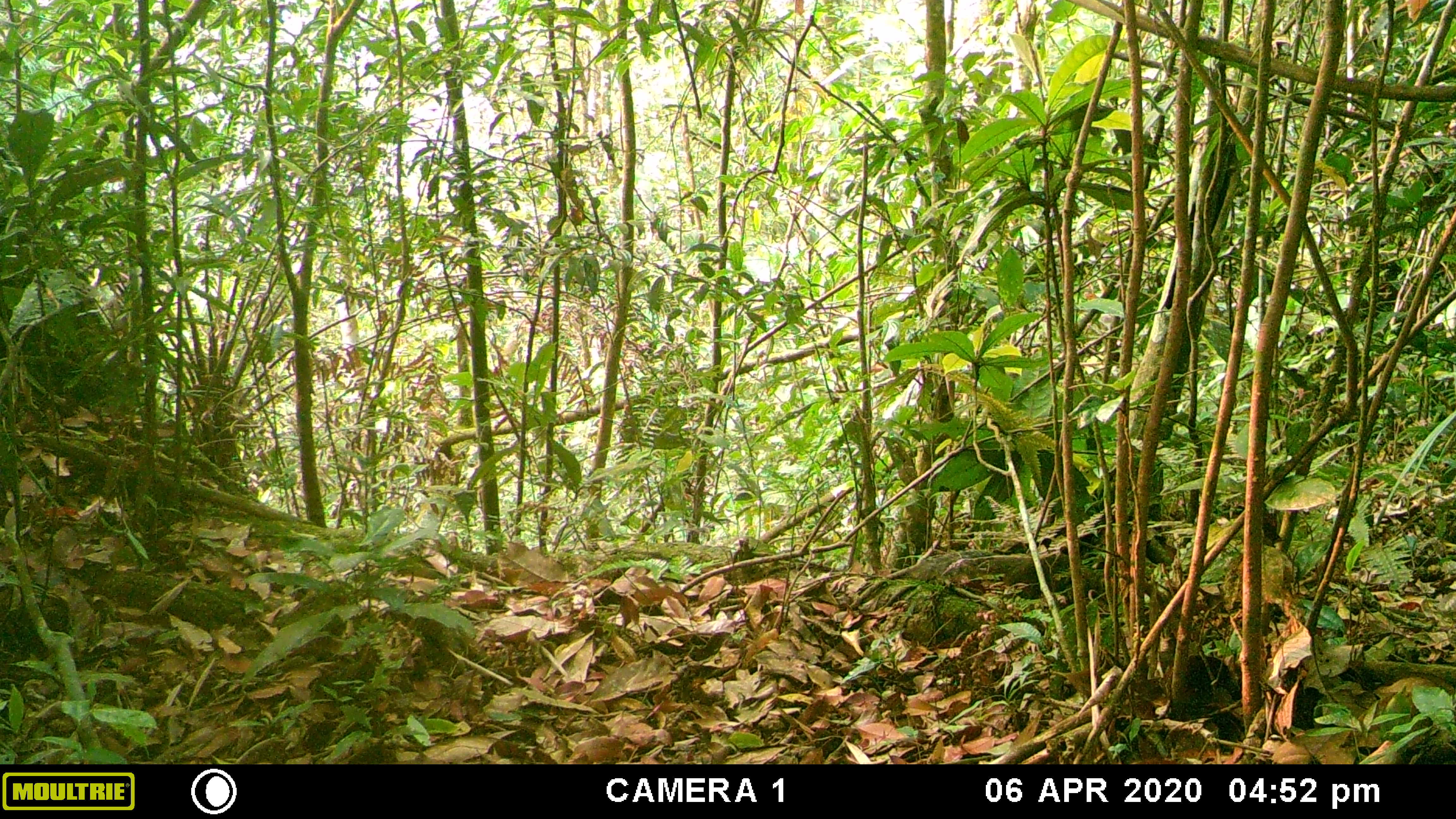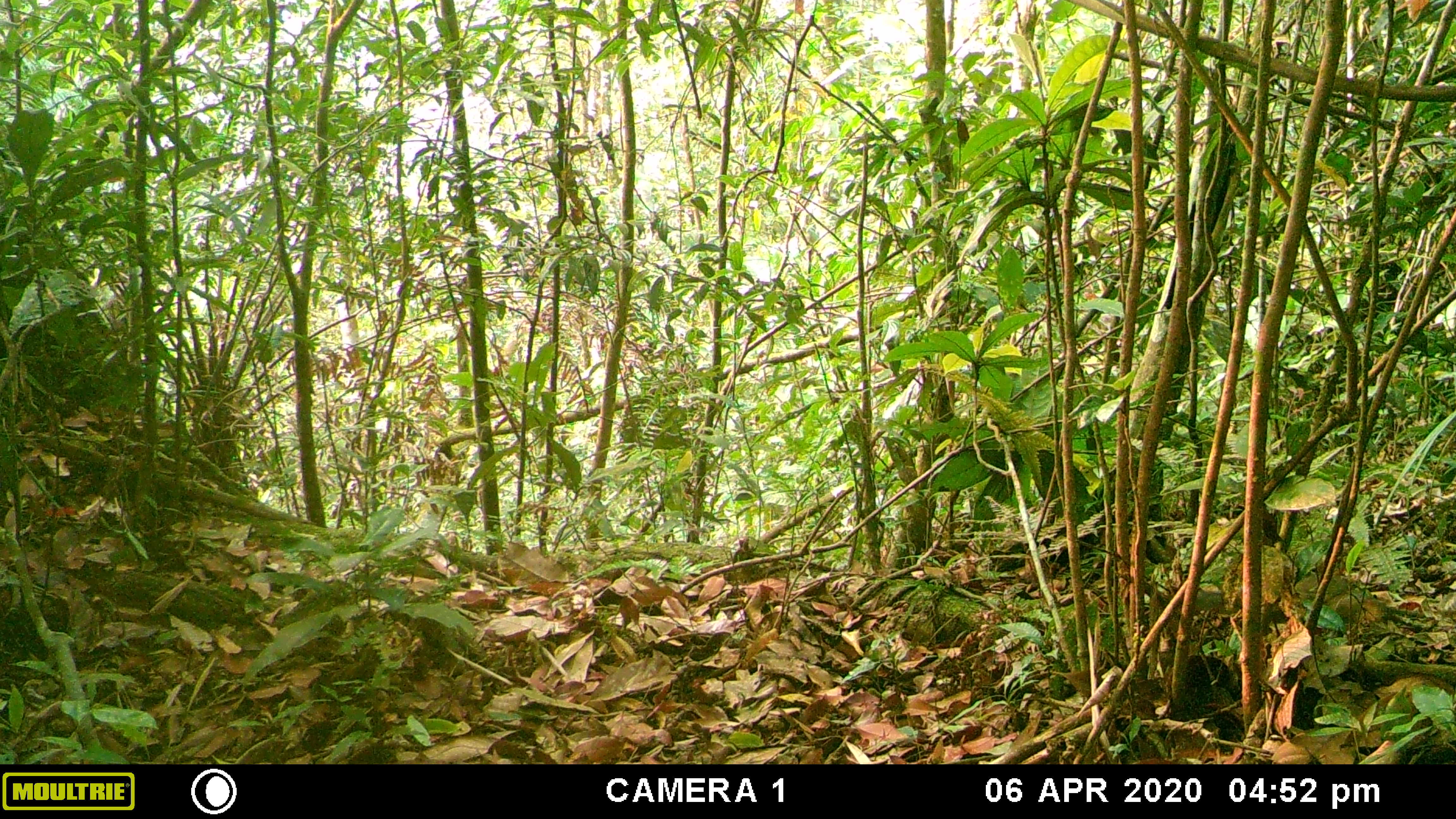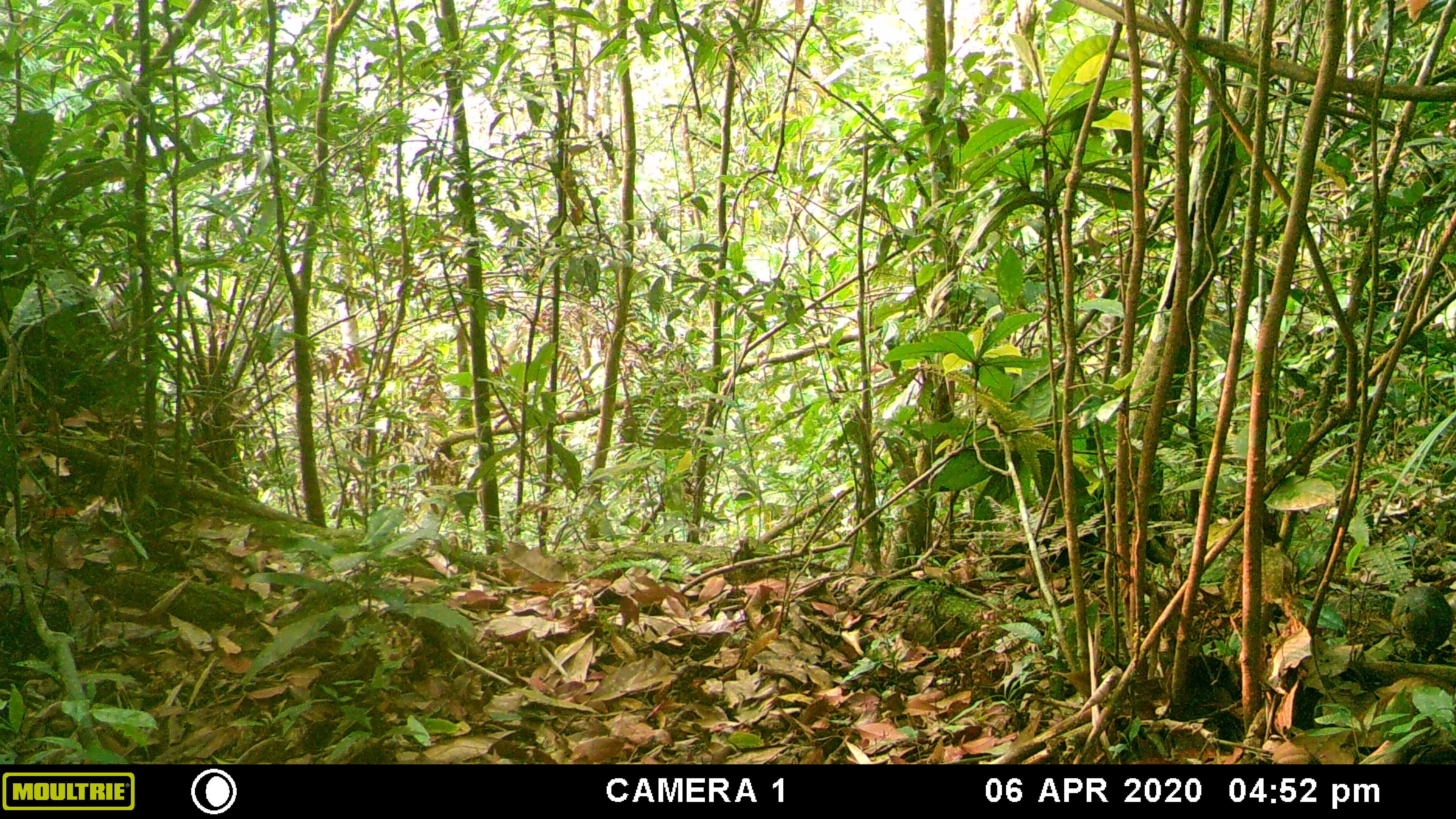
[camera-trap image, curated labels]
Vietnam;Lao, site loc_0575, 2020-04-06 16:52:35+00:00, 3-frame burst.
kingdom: Animalia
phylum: Chordata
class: Mammalia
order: Rodentia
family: Sciuridae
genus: Dremomys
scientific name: Dremomys rufigenis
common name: red-cheeked squirrel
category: red cheeked squirrel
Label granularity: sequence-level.